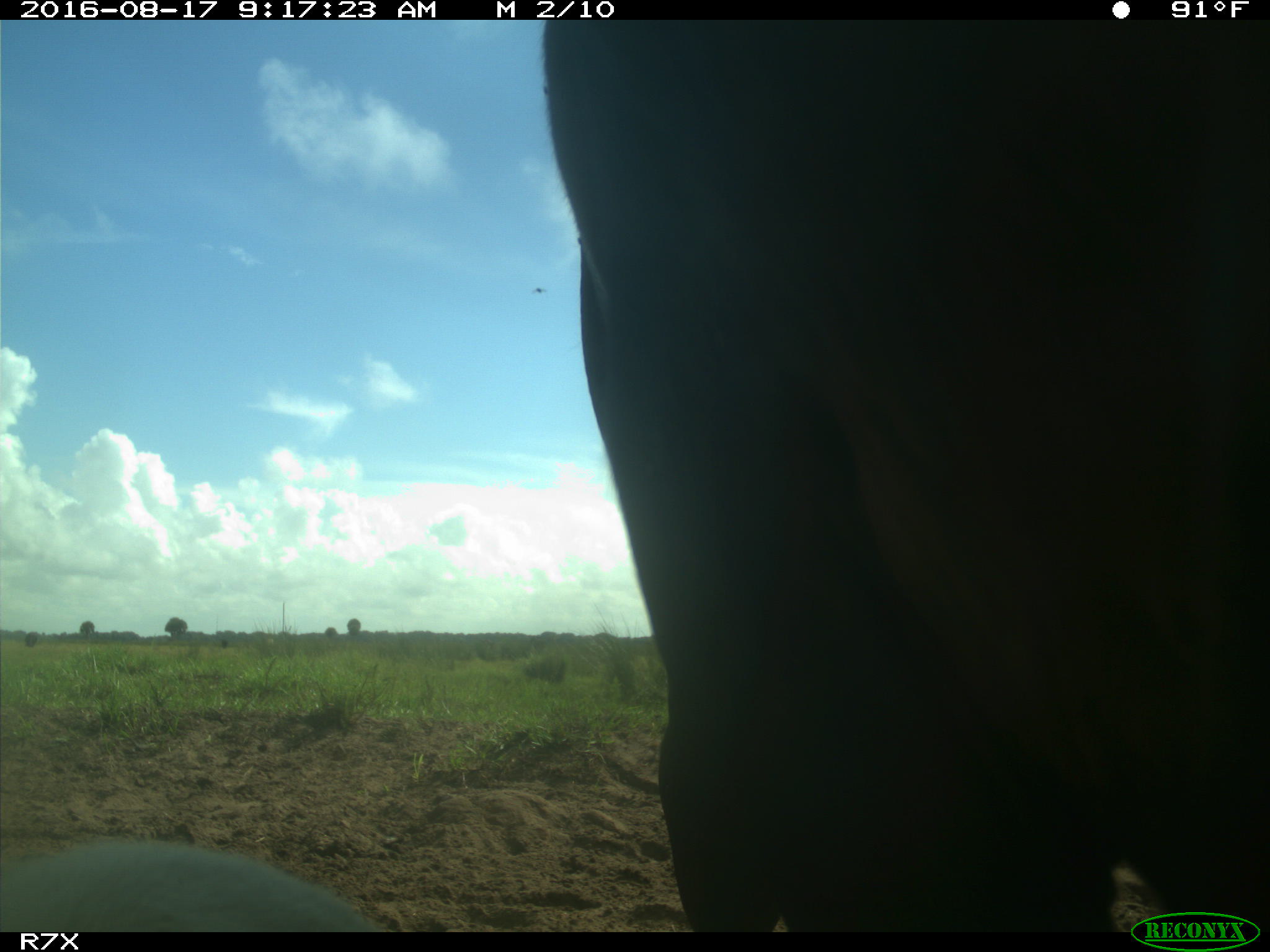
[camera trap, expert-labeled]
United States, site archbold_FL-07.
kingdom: Animalia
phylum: Chordata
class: Mammalia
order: Artiodactyla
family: Bovidae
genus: Bos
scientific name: Bos taurus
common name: domestic cow